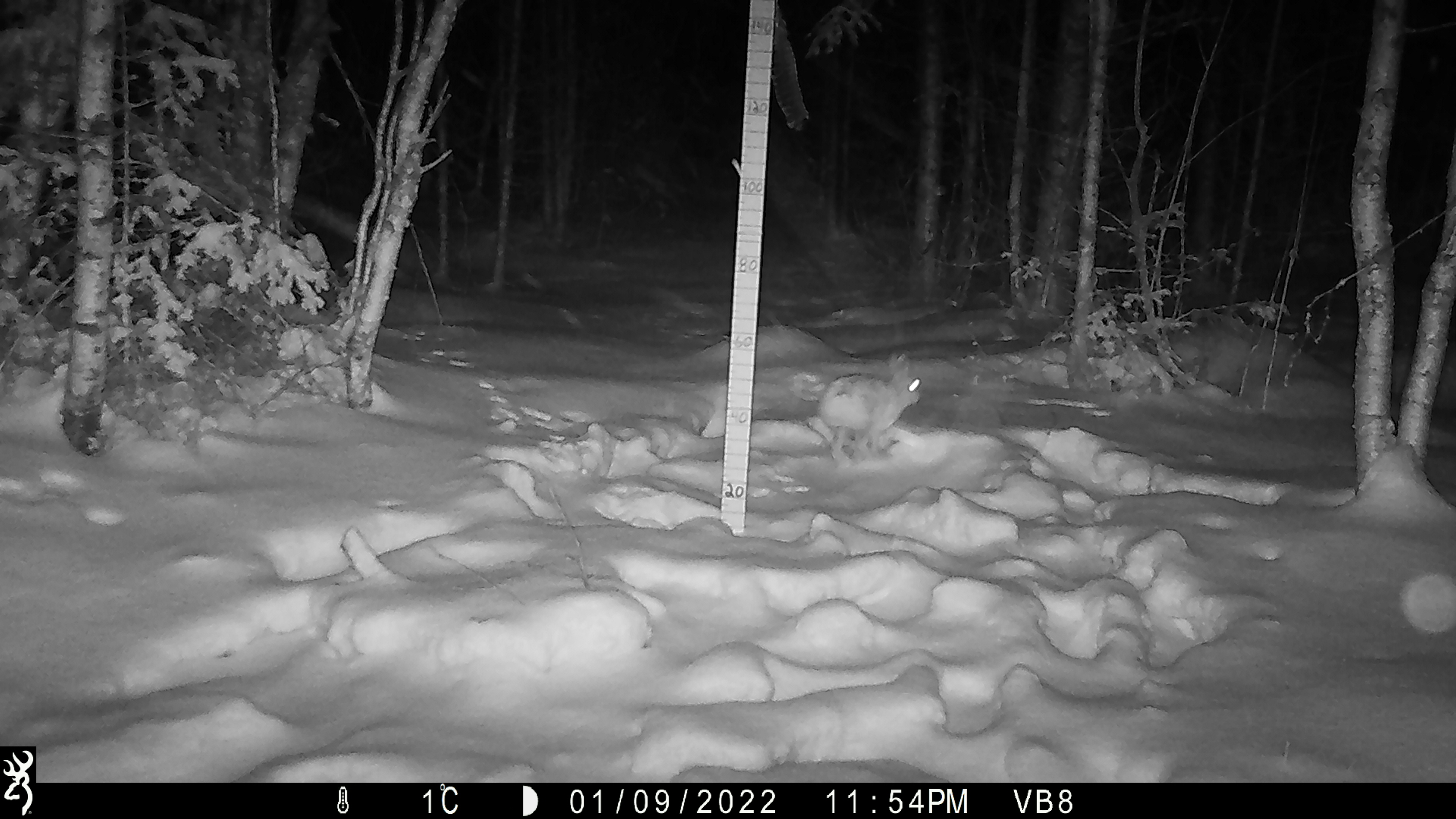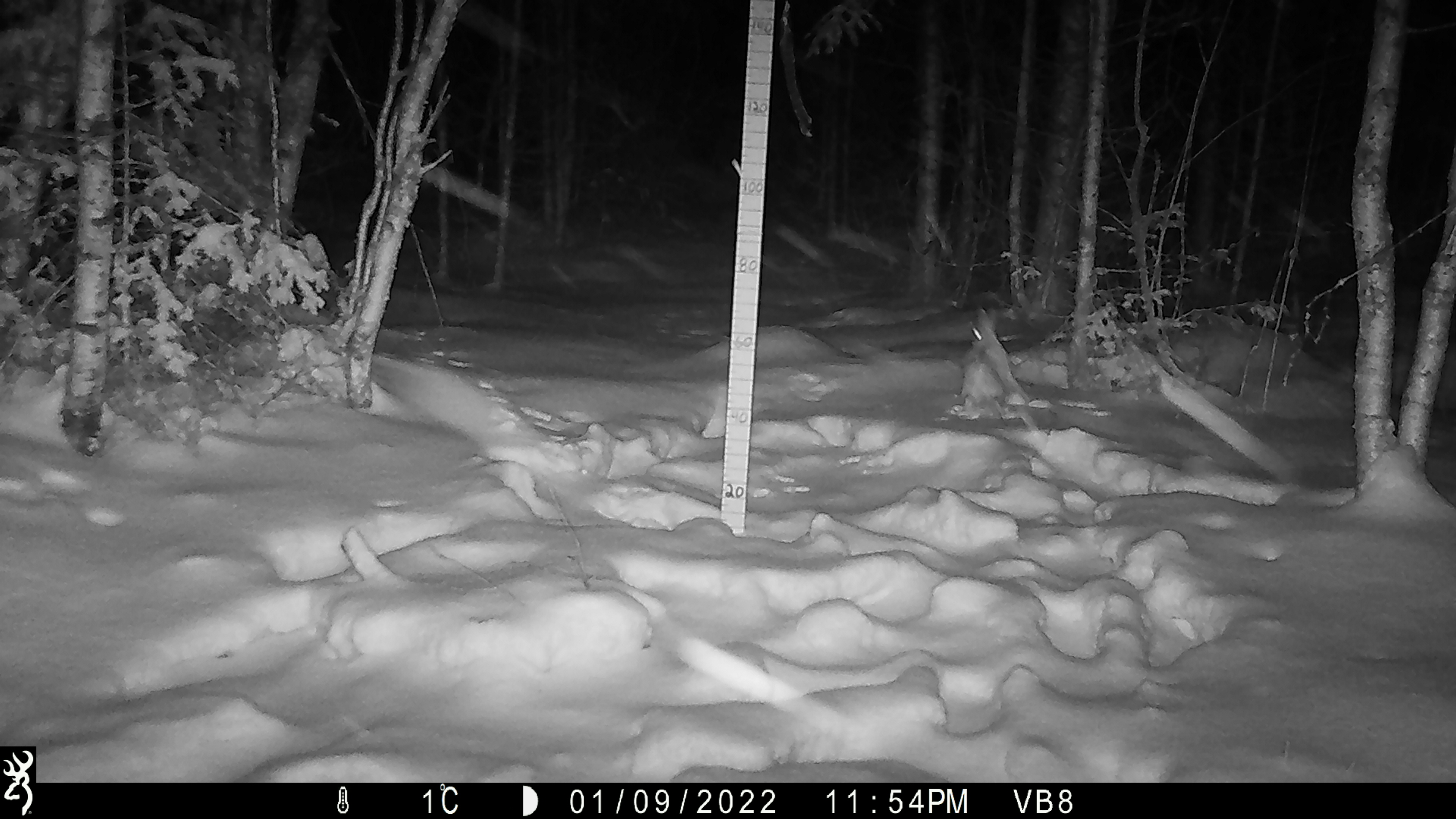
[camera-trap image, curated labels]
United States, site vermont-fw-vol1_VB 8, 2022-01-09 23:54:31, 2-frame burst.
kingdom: Animalia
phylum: Chordata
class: Mammalia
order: Lagomorpha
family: Leporidae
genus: Lepus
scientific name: Lepus americanus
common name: snowshoe hare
Snowshoe hare (Lepus americanus).